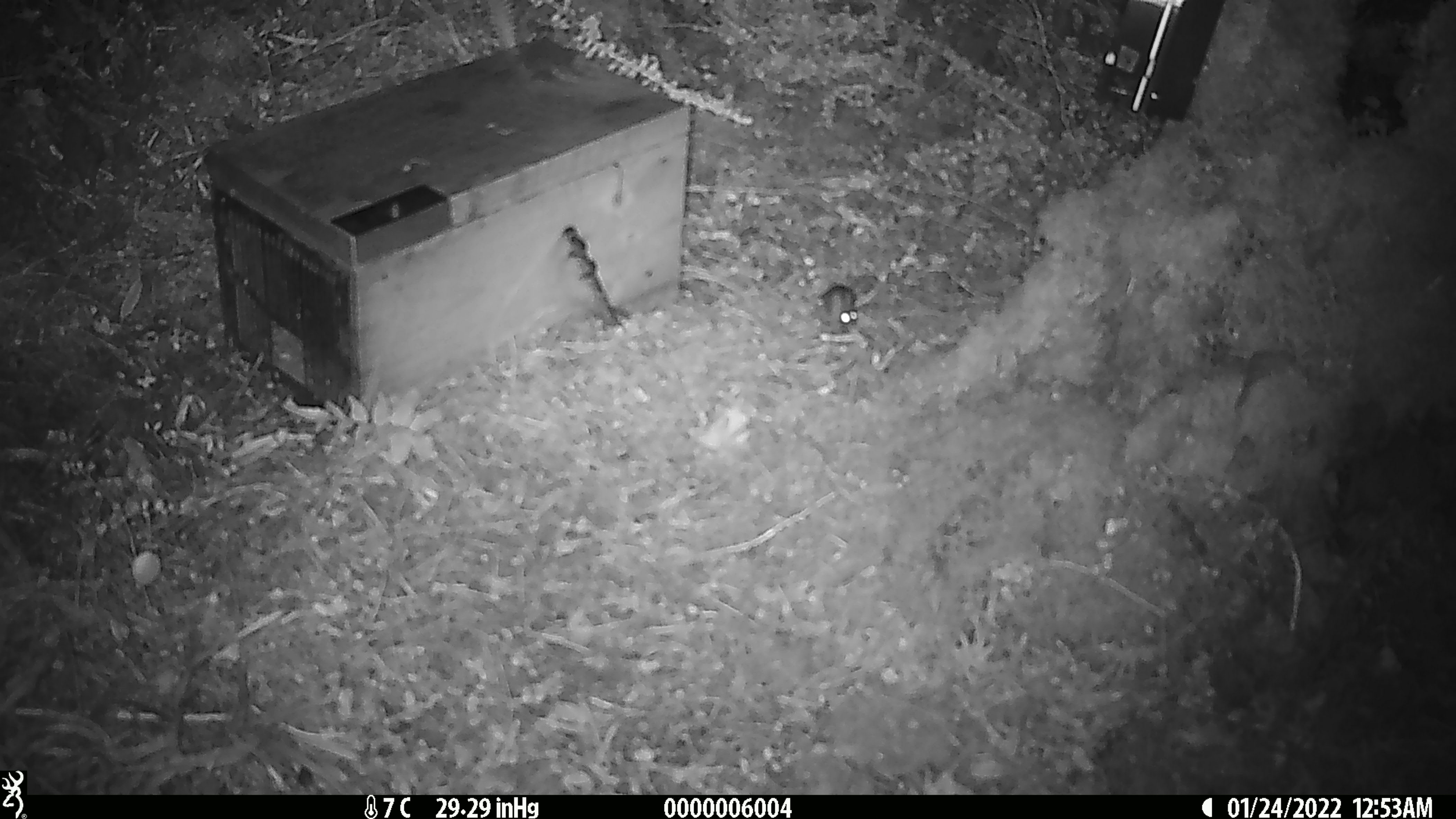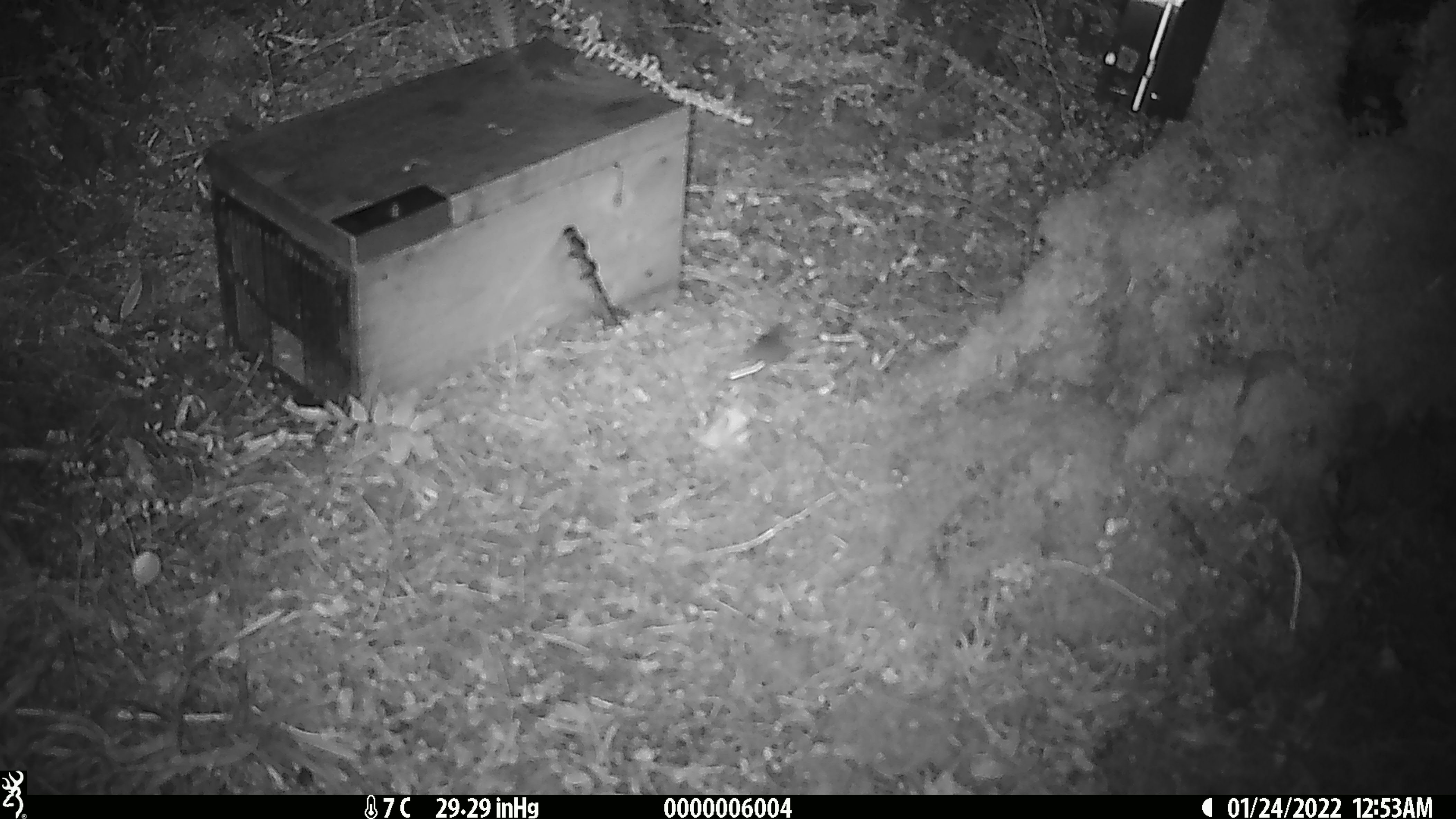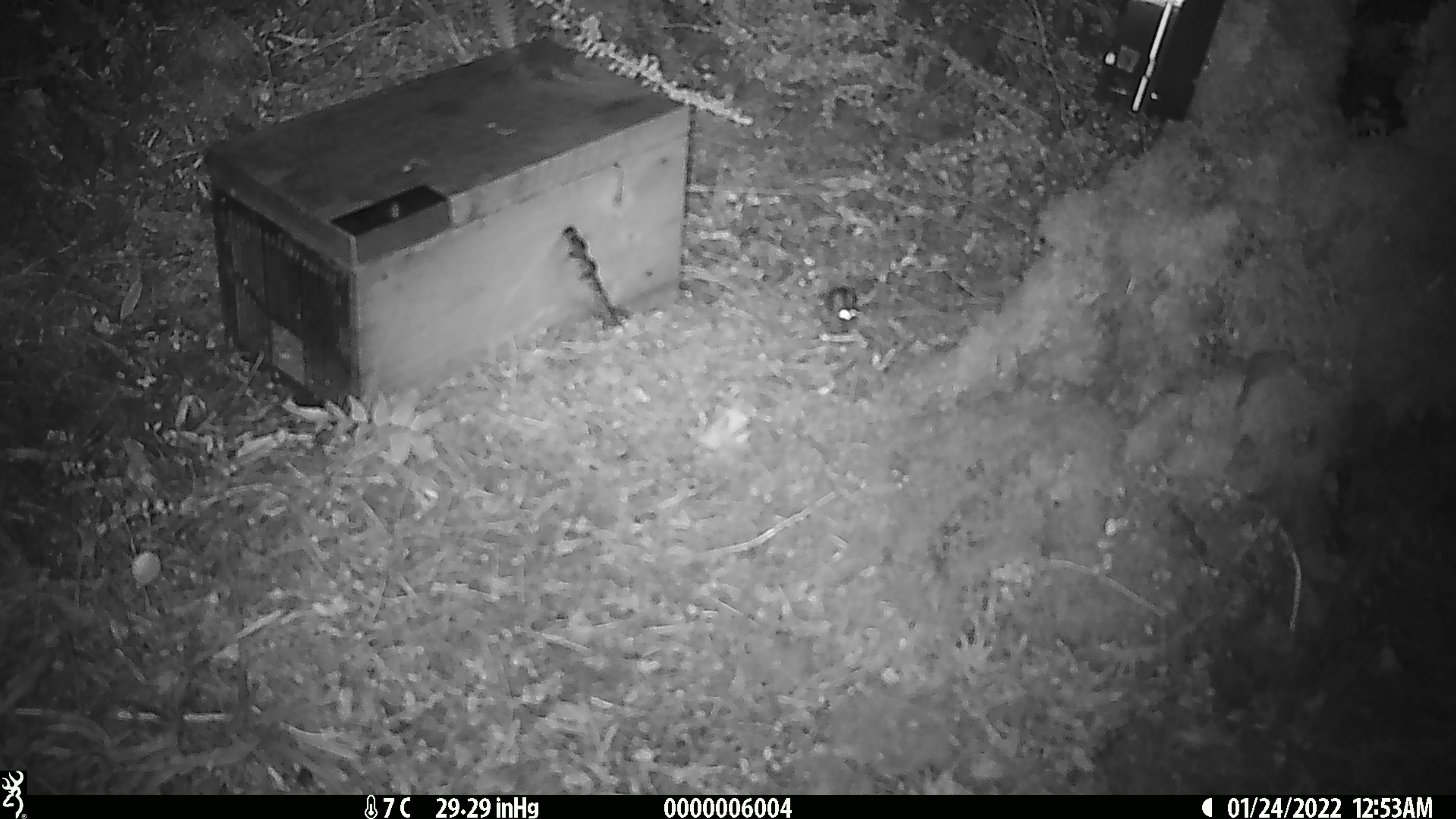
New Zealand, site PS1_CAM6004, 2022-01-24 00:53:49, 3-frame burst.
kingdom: Animalia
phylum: Chordata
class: Mammalia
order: Rodentia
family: Muridae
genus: Mus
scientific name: Mus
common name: mouse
Mouse (Mus).